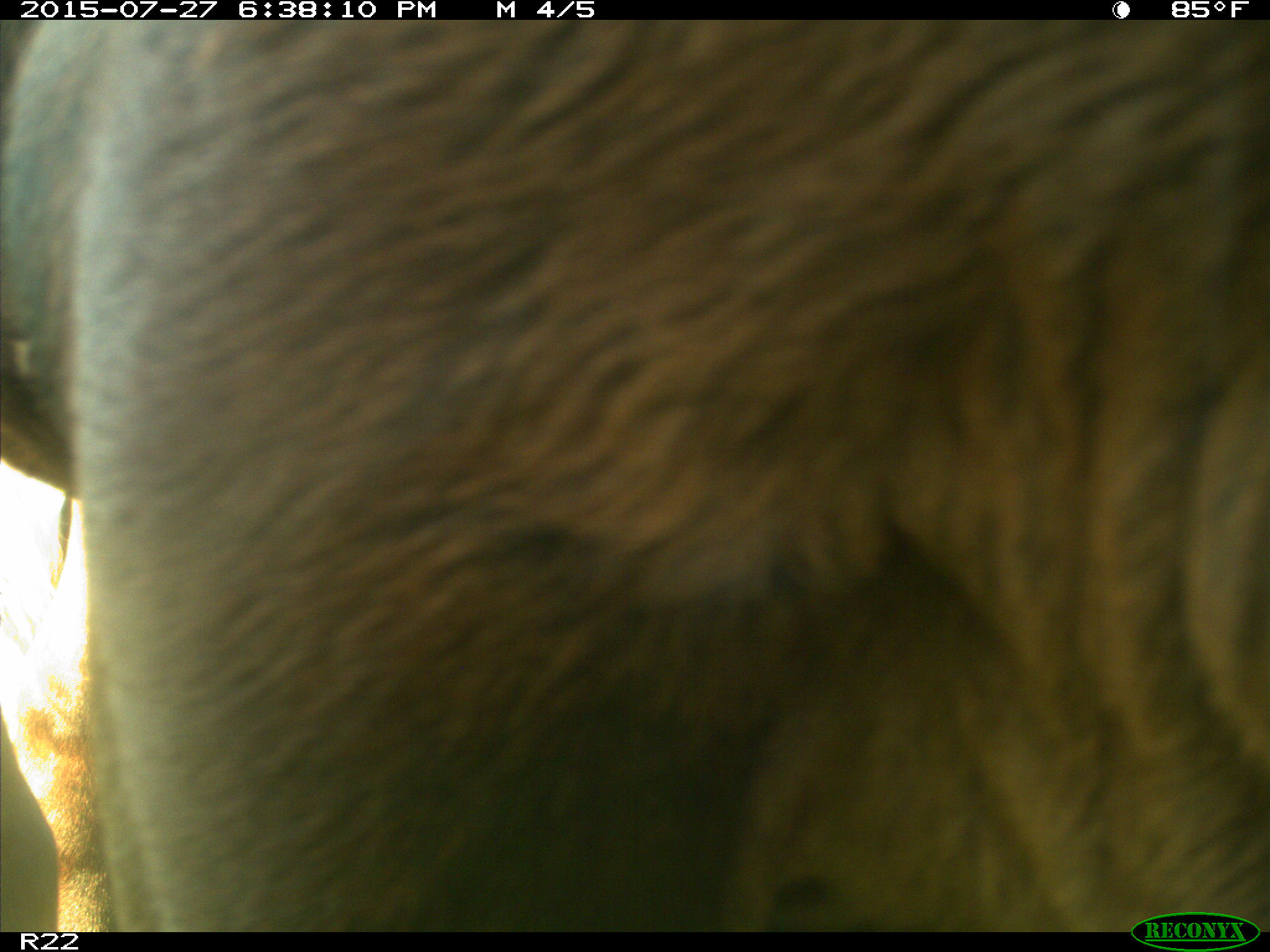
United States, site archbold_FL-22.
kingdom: Animalia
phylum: Chordata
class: Mammalia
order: Artiodactyla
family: Bovidae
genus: Bos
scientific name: Bos taurus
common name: domestic cow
Bos taurus (domestic cow).